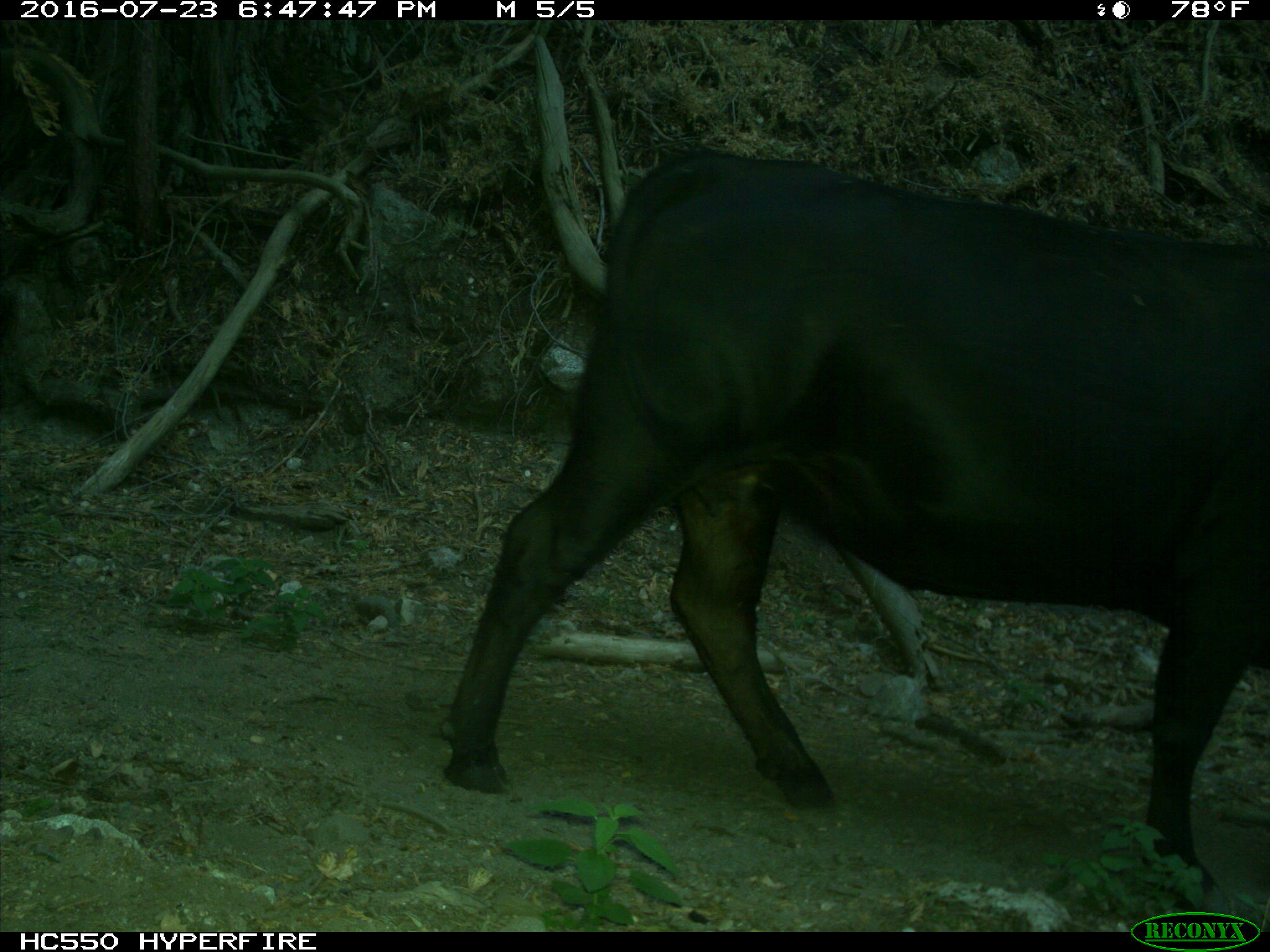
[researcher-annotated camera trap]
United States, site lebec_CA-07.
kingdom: Animalia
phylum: Chordata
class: Mammalia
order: Artiodactyla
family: Bovidae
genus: Bos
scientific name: Bos taurus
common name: domestic cow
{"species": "Bos taurus (domestic cow)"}